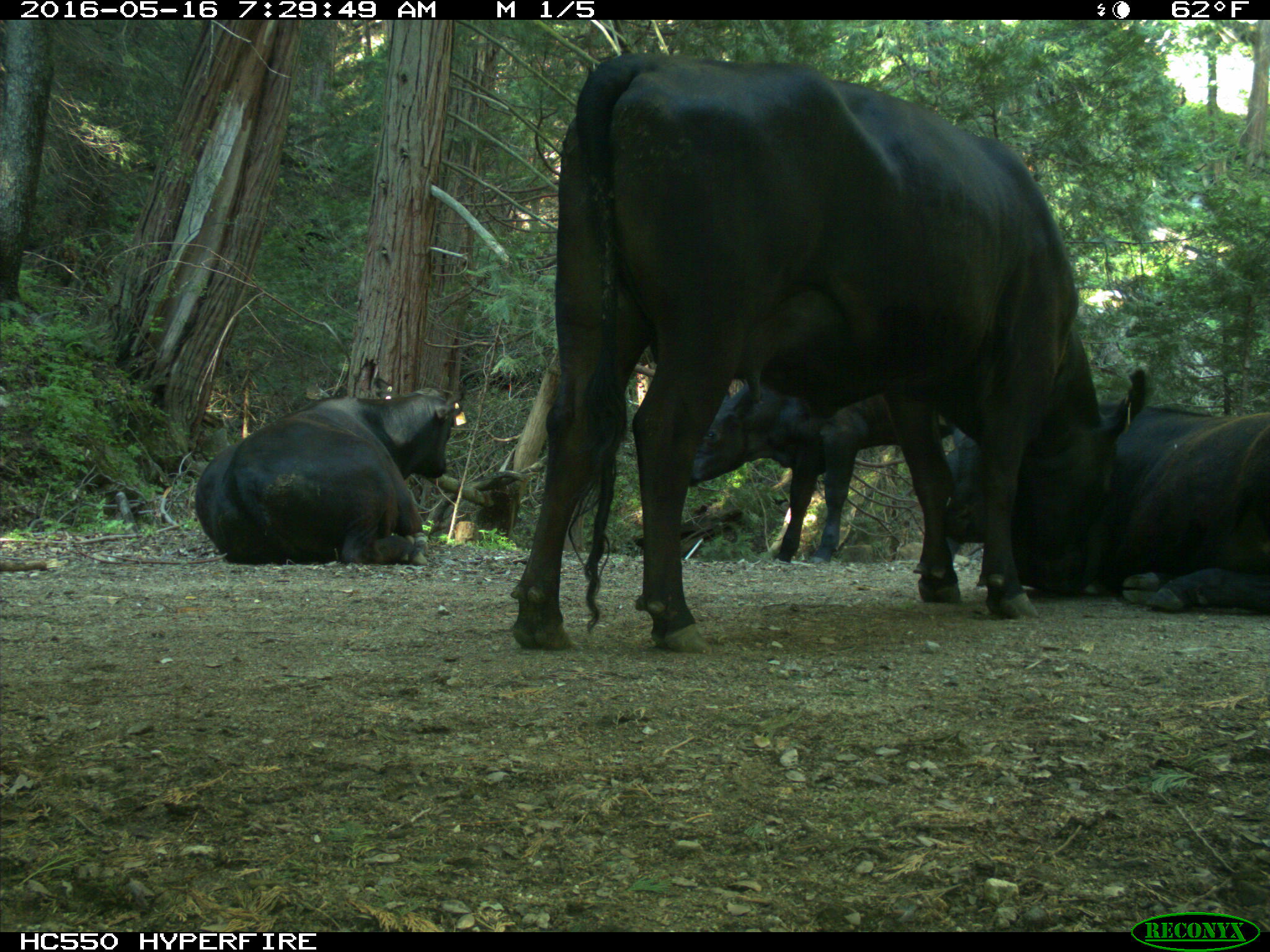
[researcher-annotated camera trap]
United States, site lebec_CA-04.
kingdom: Animalia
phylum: Chordata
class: Mammalia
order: Artiodactyla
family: Bovidae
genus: Bos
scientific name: Bos taurus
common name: domestic cow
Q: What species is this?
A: Bos taurus (domestic cow).